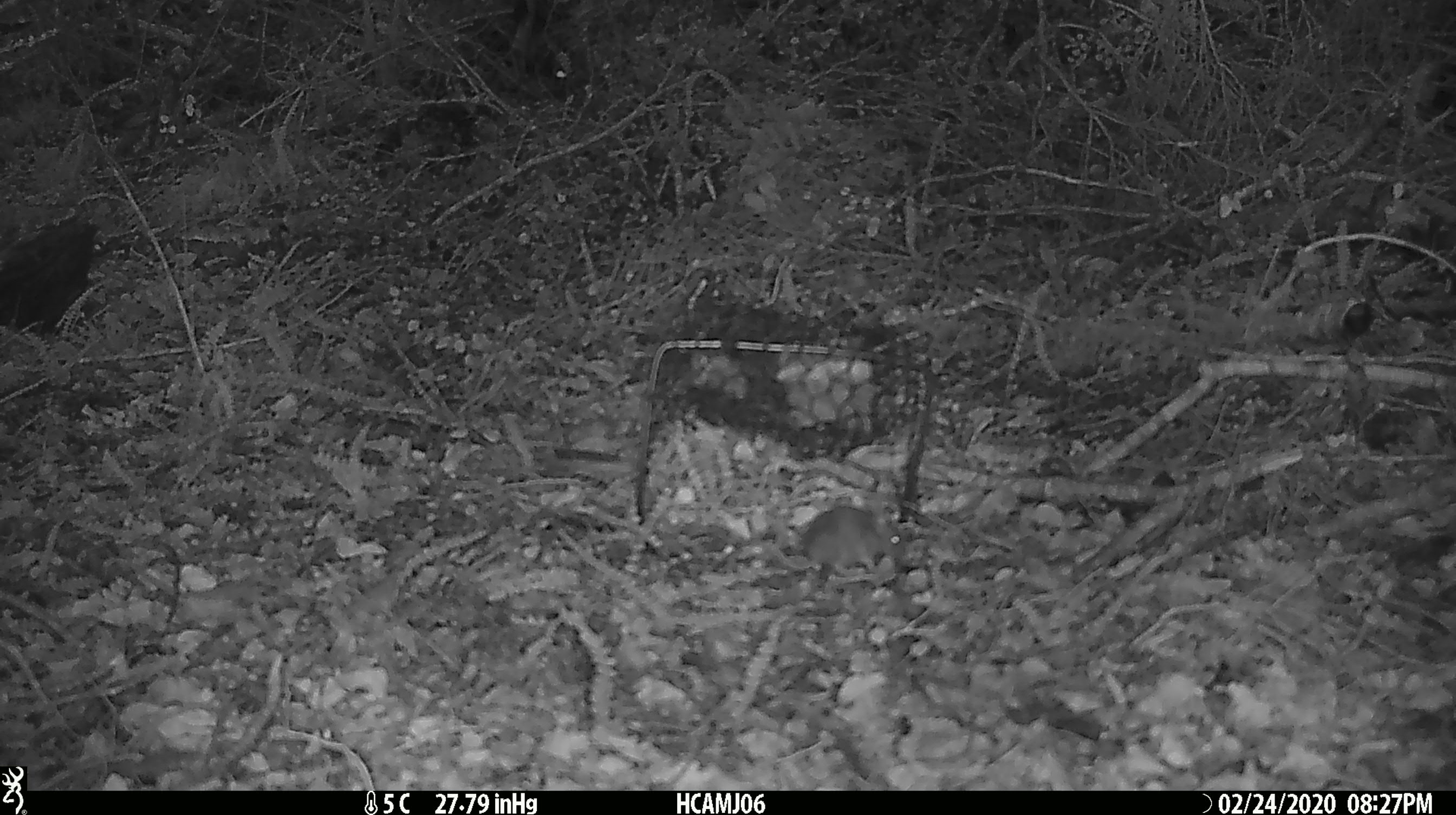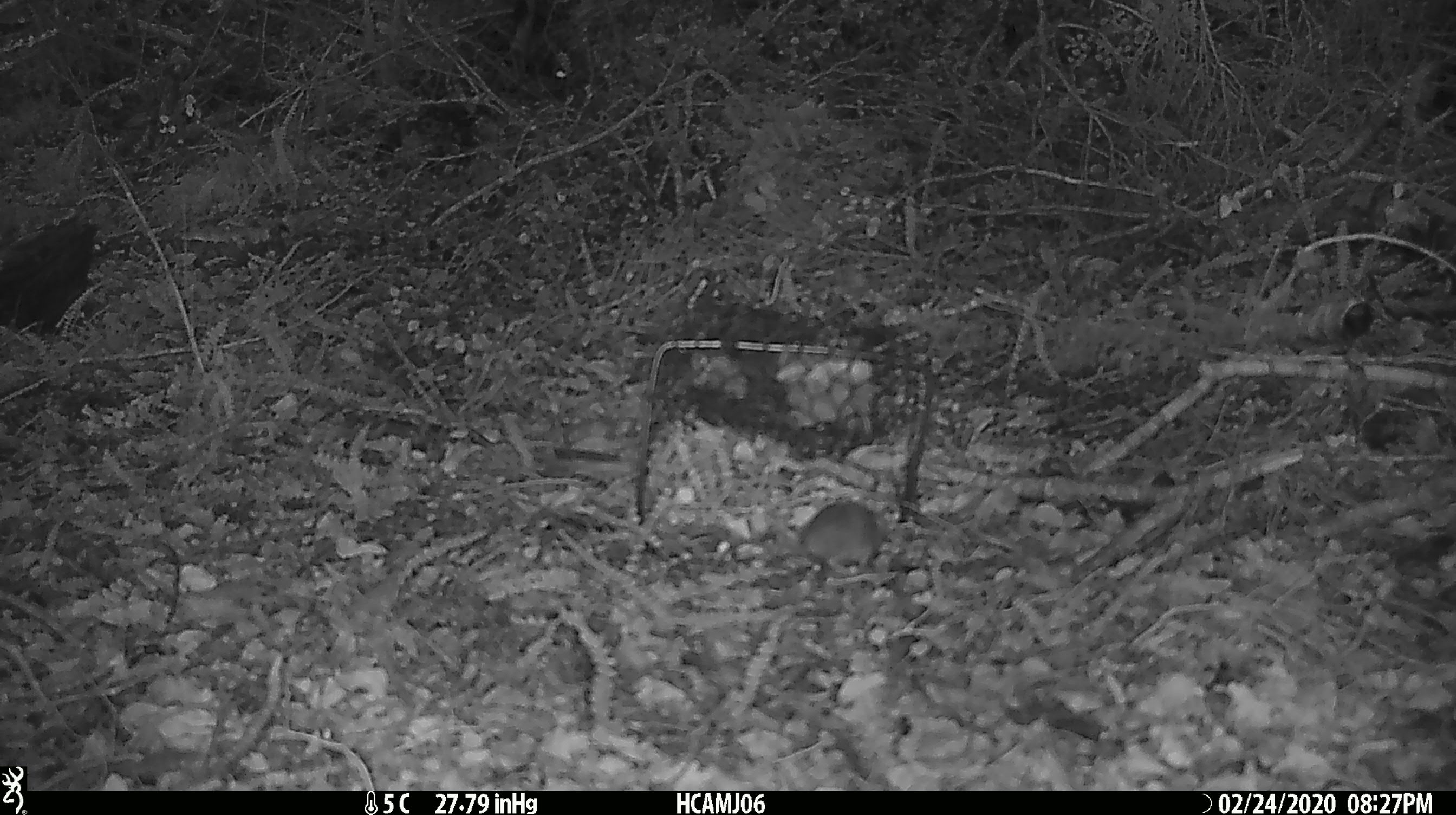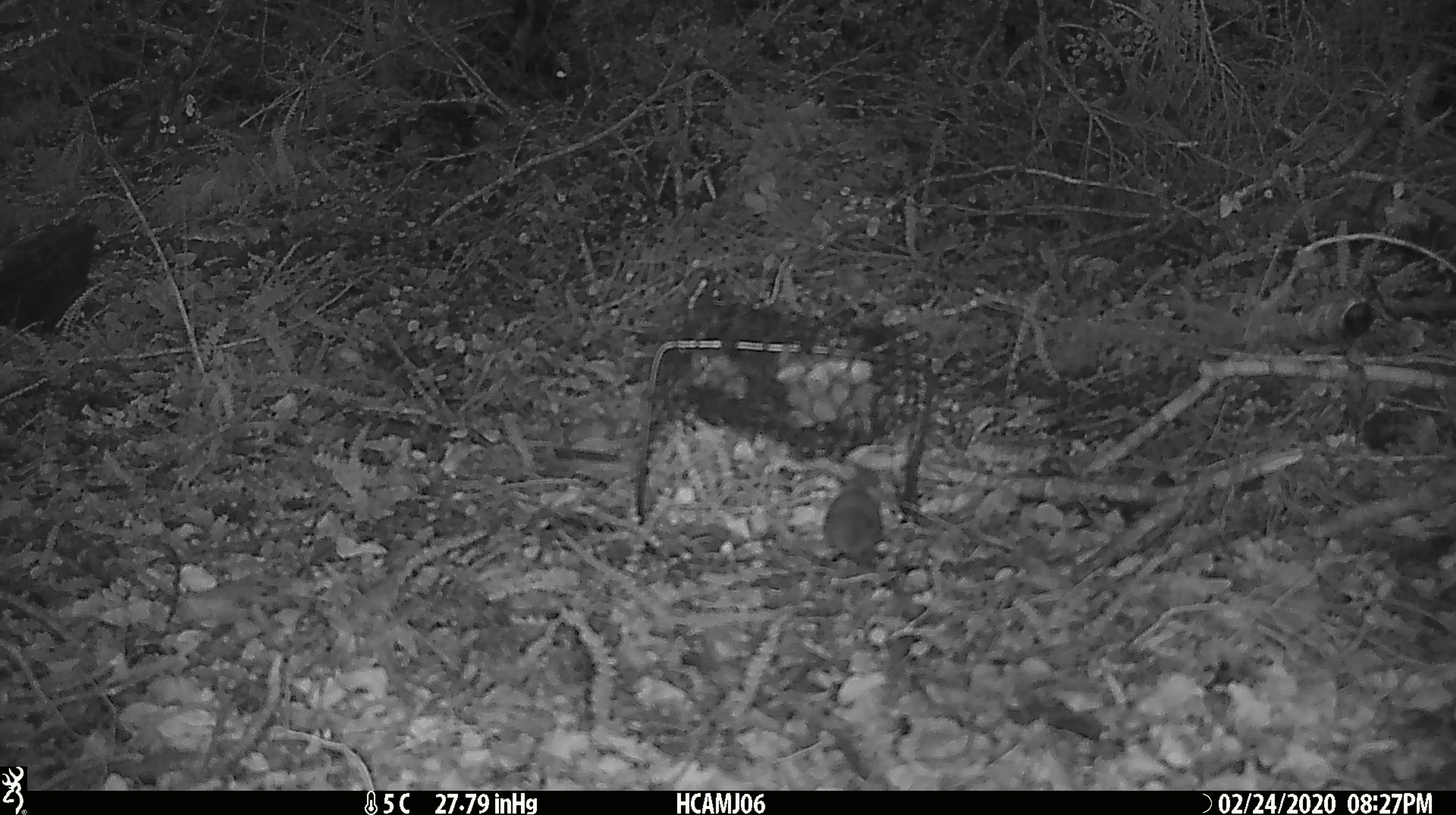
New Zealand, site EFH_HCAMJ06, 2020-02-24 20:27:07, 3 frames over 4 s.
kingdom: Animalia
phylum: Chordata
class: Mammalia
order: Rodentia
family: Muridae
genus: Mus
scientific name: Mus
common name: mouse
Mouse (Mus).